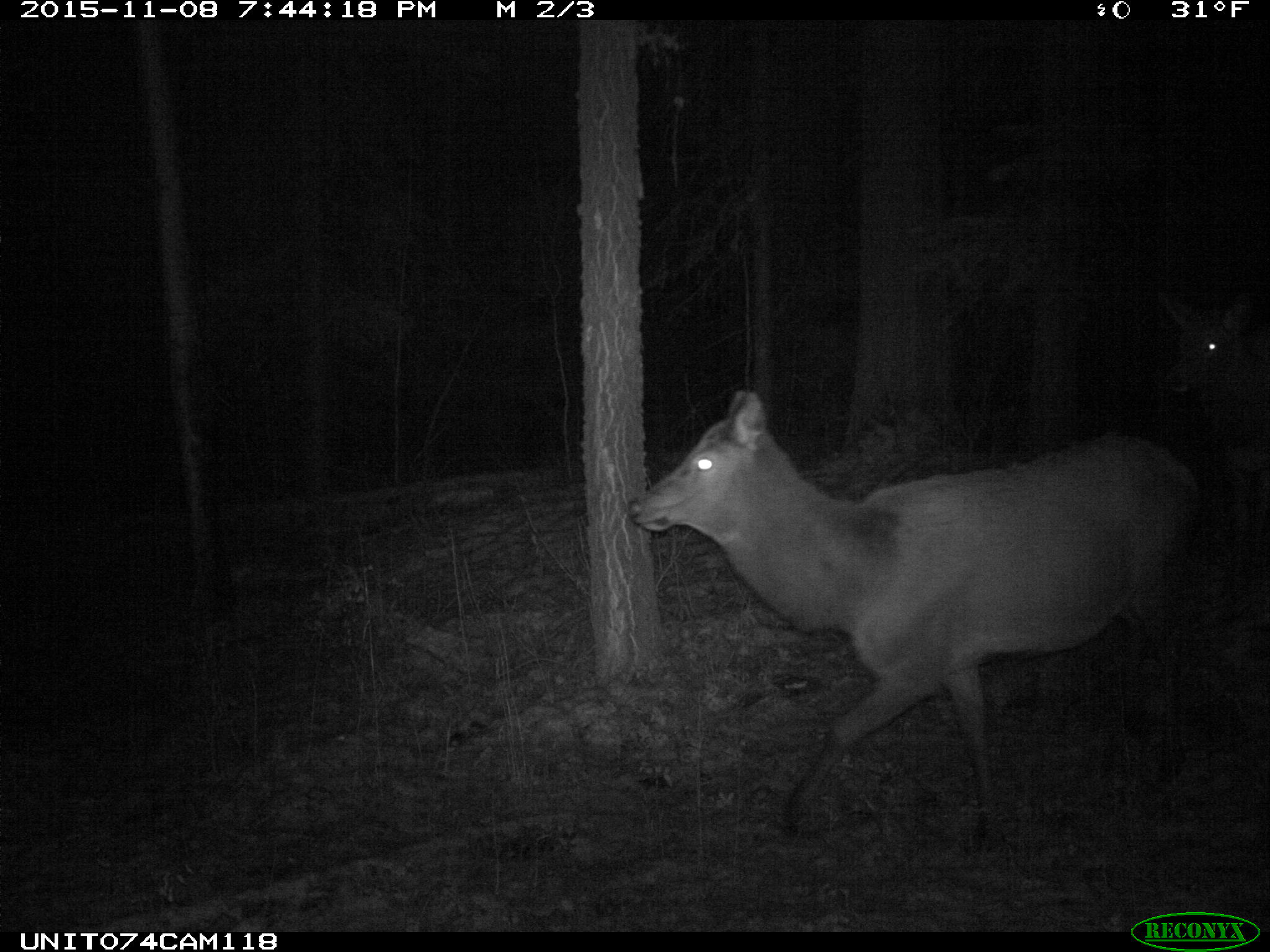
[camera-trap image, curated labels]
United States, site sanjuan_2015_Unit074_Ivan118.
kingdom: Animalia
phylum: Chordata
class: Mammalia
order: Artiodactyla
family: Cervidae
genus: Cervus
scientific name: Cervus elaphus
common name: red deer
Cervus elaphus (red deer).